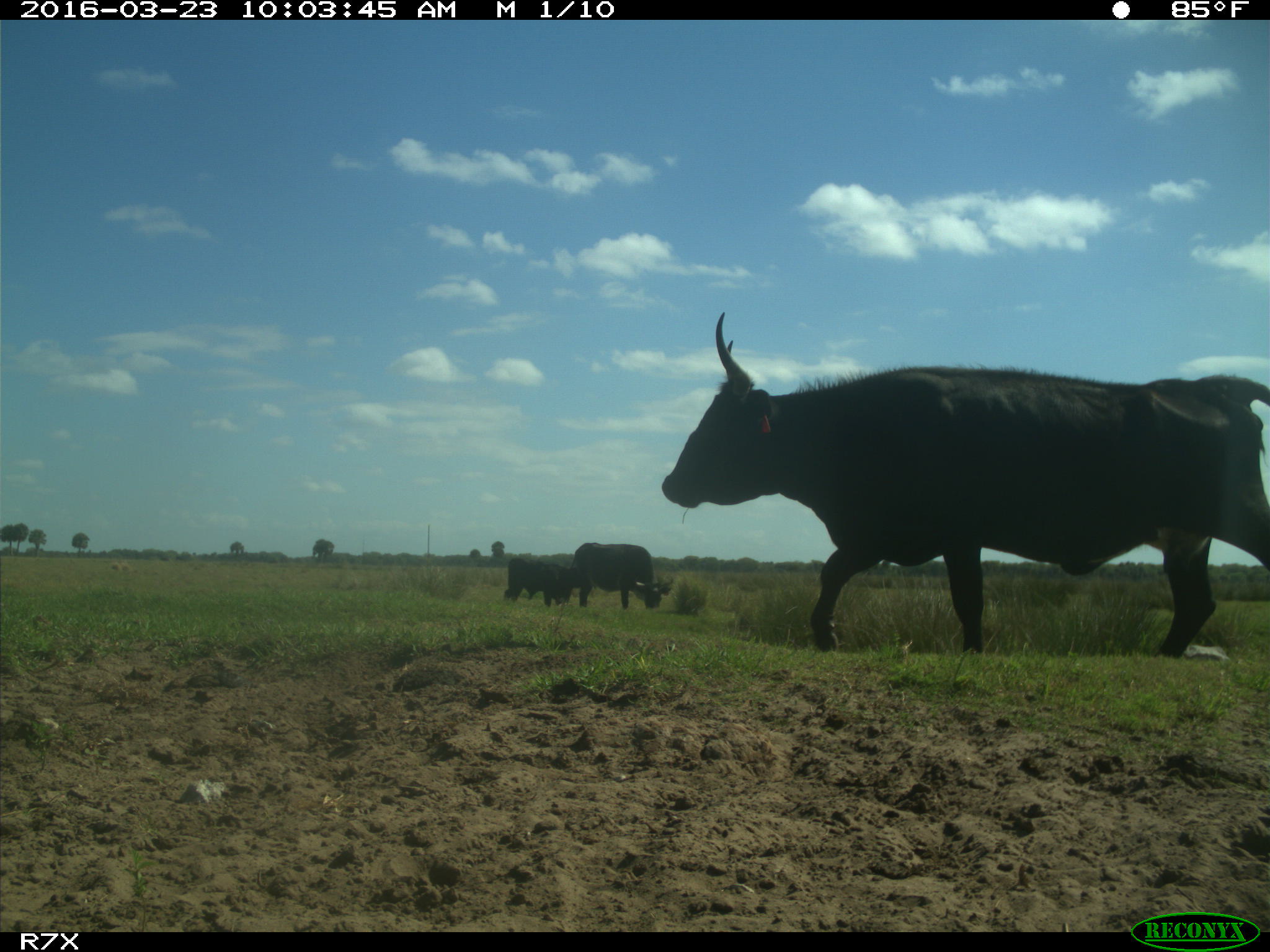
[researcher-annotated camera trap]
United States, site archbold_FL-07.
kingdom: Animalia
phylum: Chordata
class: Mammalia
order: Artiodactyla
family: Bovidae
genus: Bos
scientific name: Bos taurus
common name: domestic cow